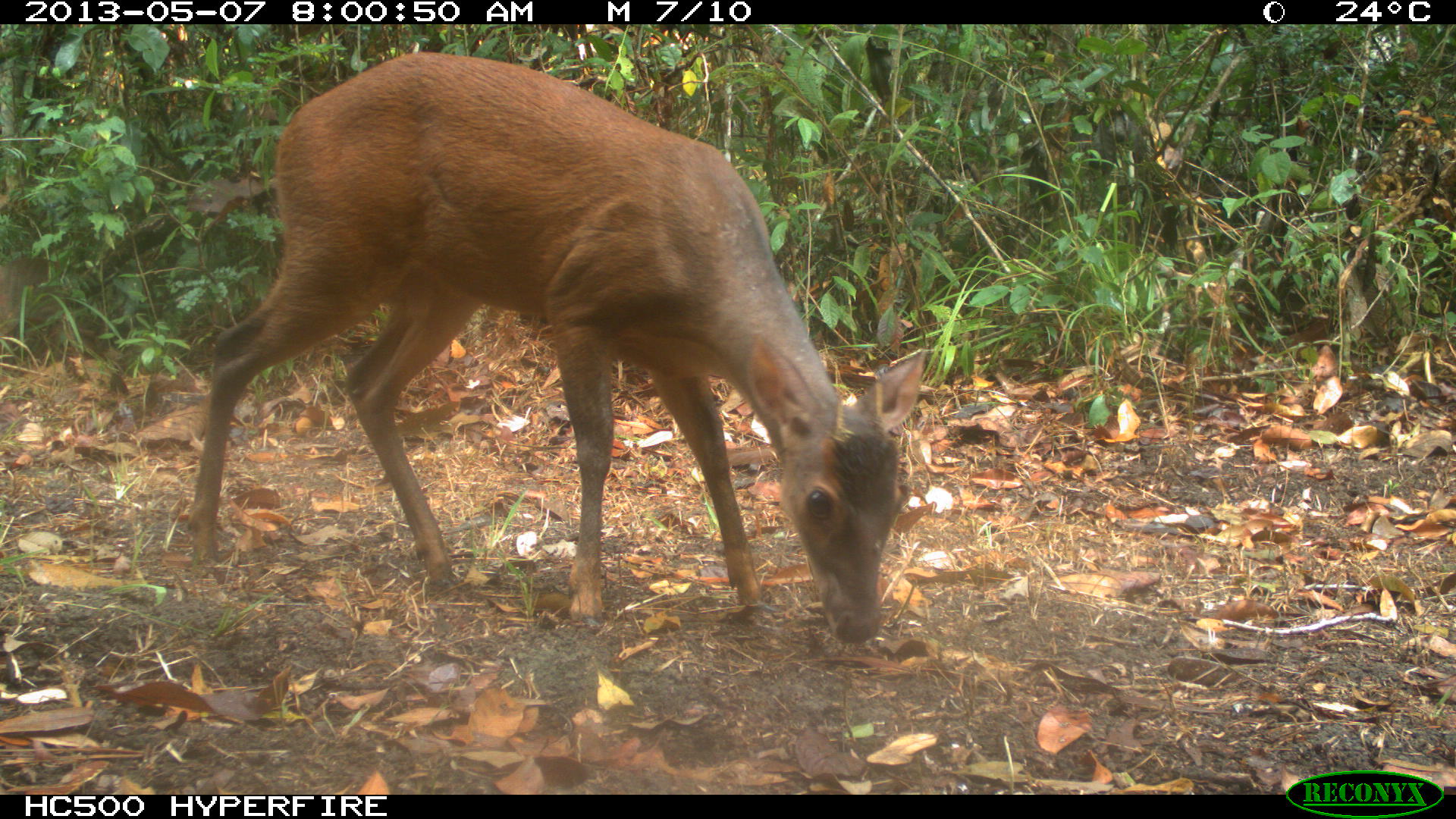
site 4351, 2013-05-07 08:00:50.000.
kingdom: Animalia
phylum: Chordata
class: Mammalia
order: Artiodactyla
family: Cervidae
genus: Mazama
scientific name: Mazama temama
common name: central american red brocket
Mazama temama (central american red brocket), count 1, sex male.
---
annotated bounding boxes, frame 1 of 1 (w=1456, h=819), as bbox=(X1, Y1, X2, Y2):
mazama temama: bbox=(180, 50, 931, 646)